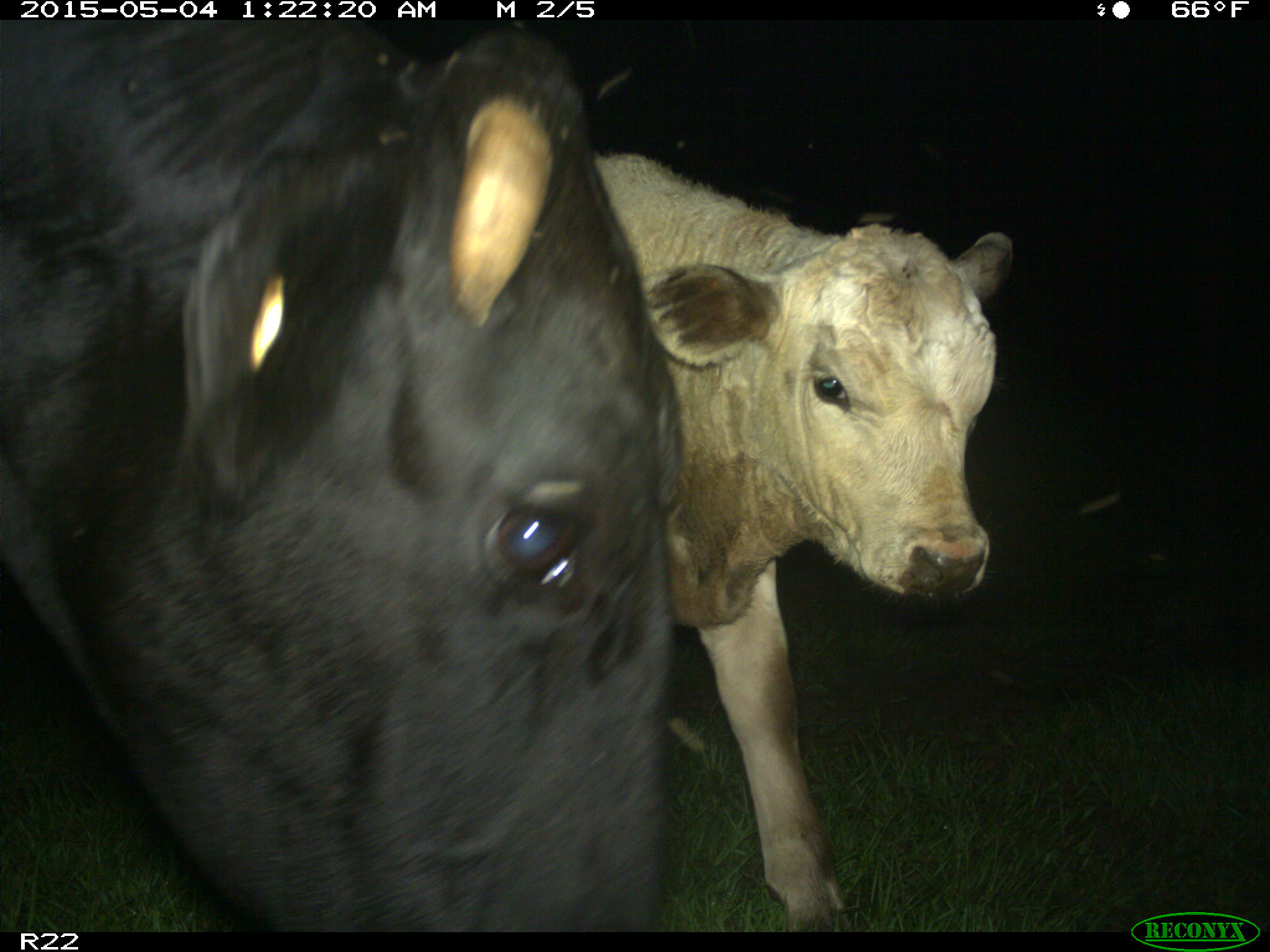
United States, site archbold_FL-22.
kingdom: Animalia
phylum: Chordata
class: Mammalia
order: Artiodactyla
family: Bovidae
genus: Bos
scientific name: Bos taurus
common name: domestic cow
Bos taurus (domestic cow).